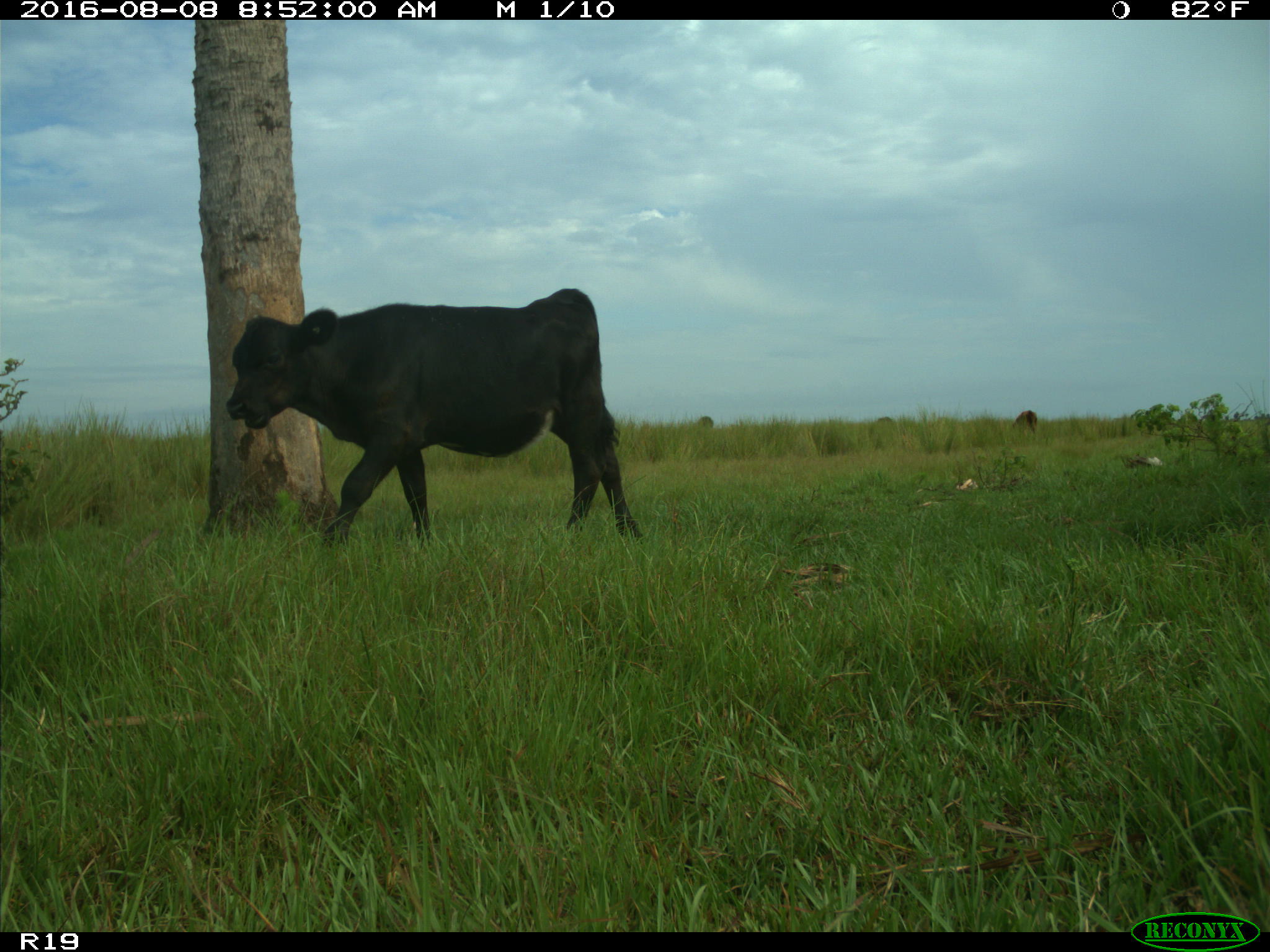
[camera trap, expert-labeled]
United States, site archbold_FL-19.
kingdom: Animalia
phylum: Chordata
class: Mammalia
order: Artiodactyla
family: Bovidae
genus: Bos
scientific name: Bos taurus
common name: domestic cow